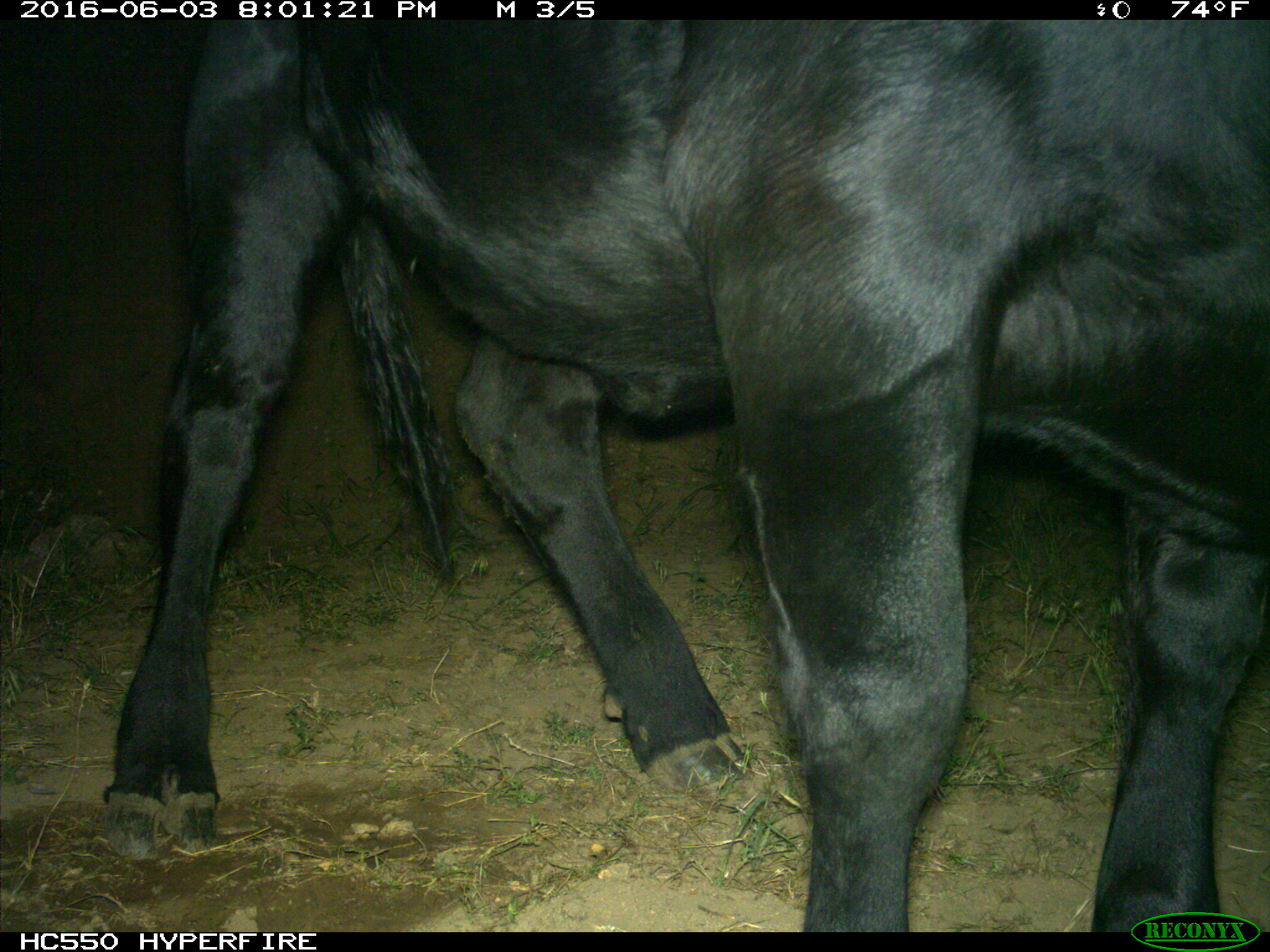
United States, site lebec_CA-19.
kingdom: Animalia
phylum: Chordata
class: Mammalia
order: Artiodactyla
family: Bovidae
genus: Bos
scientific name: Bos taurus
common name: domestic cow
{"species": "Bos taurus (domestic cow)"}